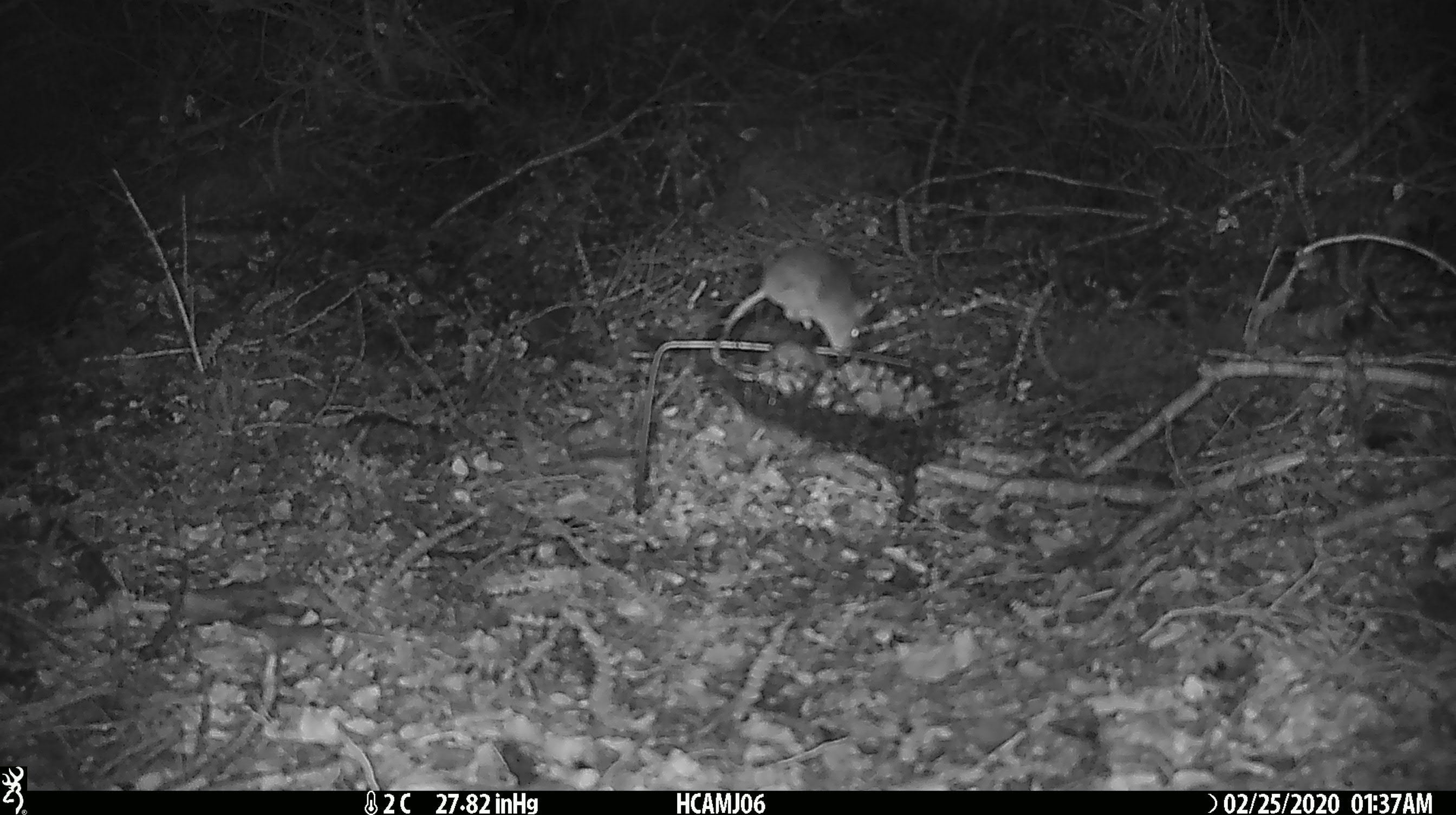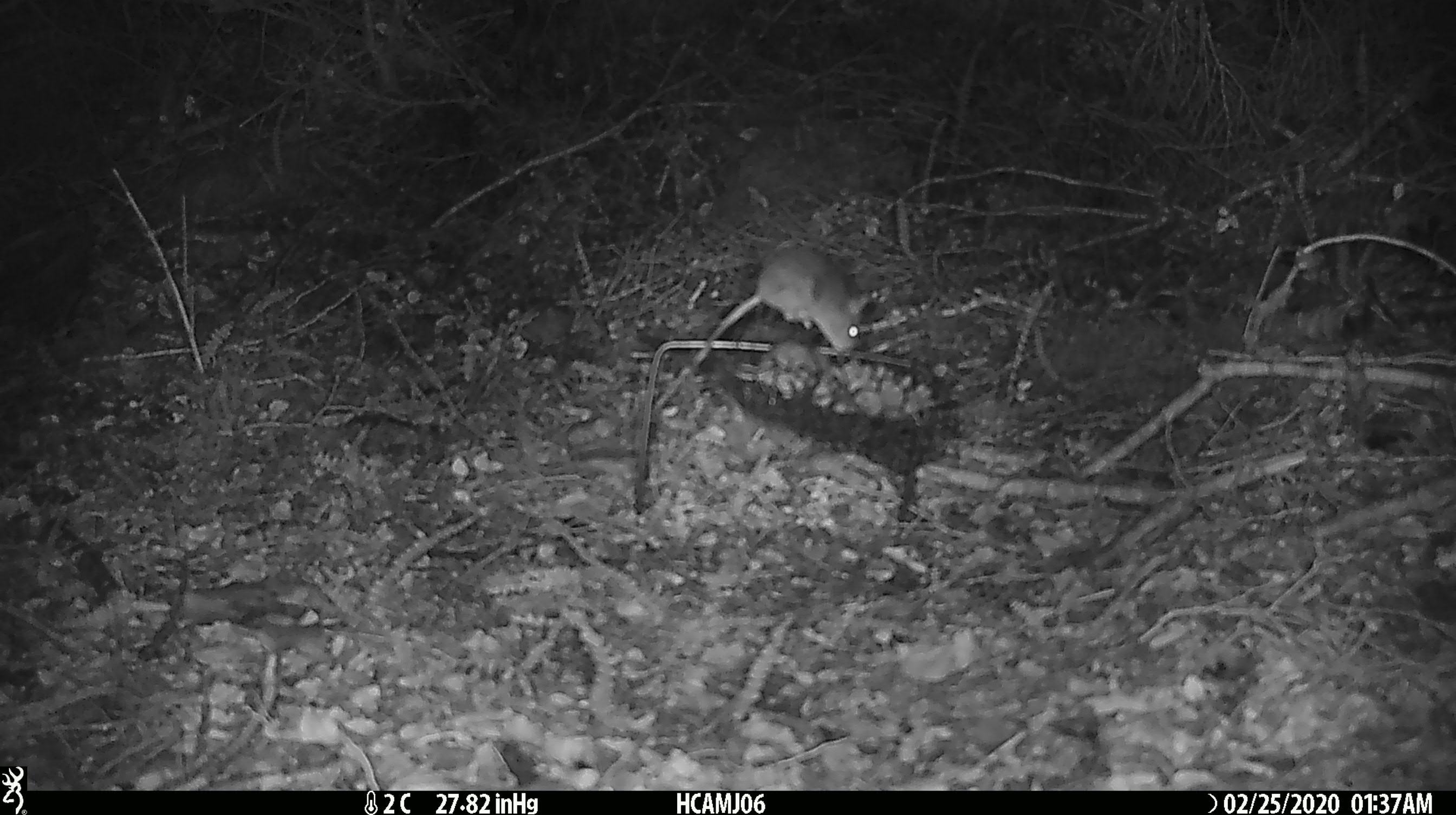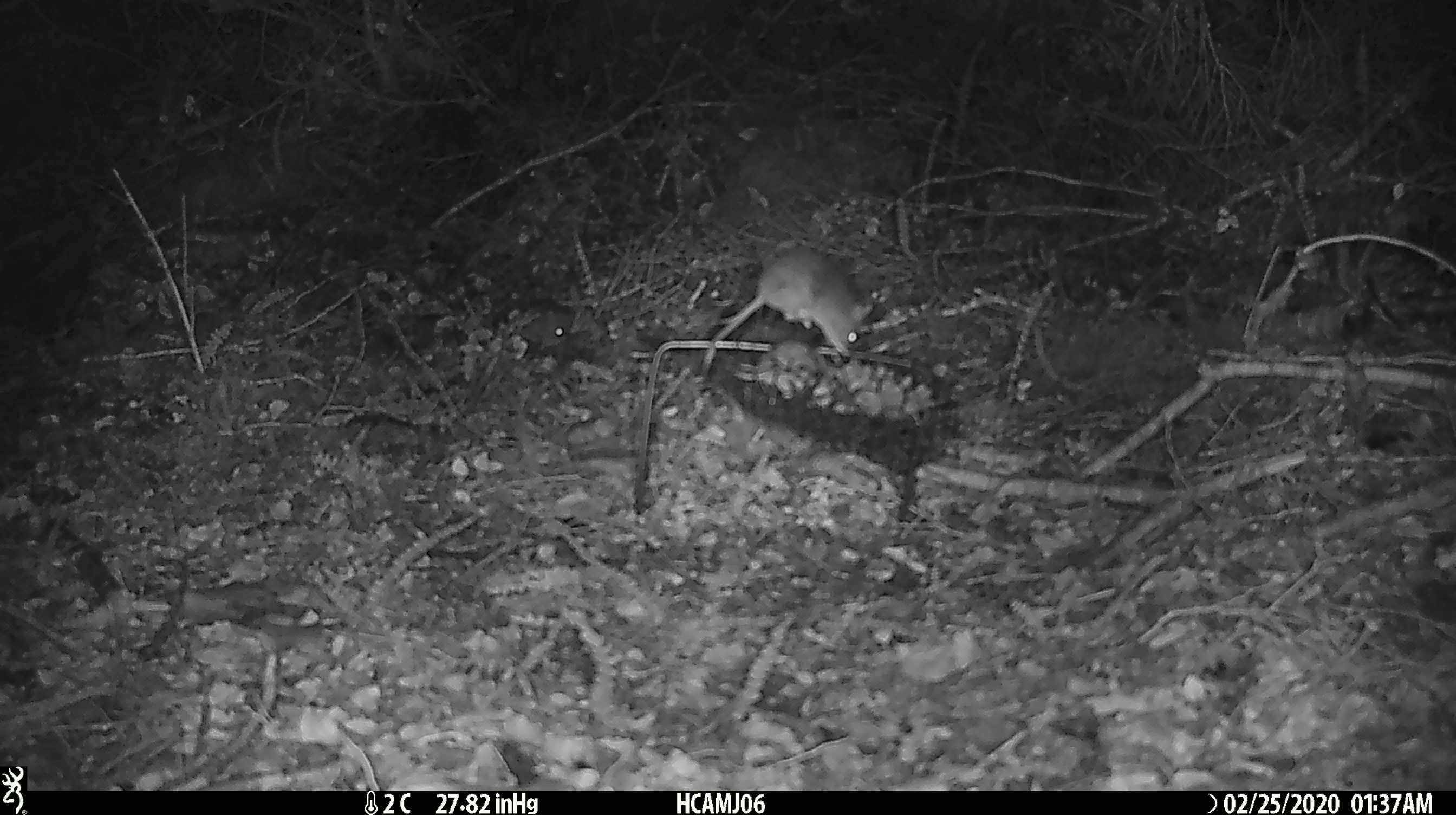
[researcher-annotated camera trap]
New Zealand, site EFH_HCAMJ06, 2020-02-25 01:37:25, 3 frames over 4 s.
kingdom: Animalia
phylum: Chordata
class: Mammalia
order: Rodentia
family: Muridae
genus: Mus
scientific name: Mus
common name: mouse